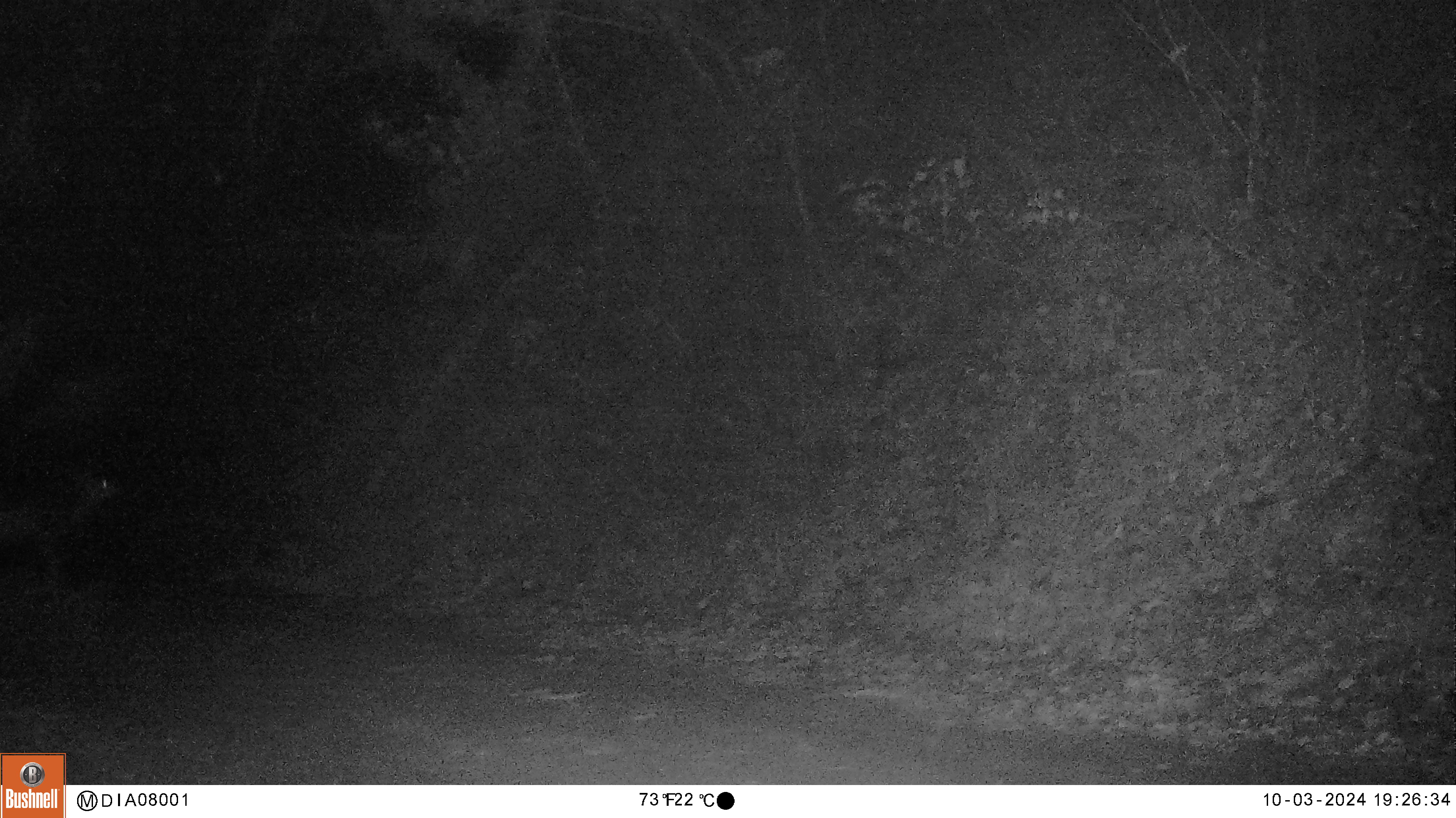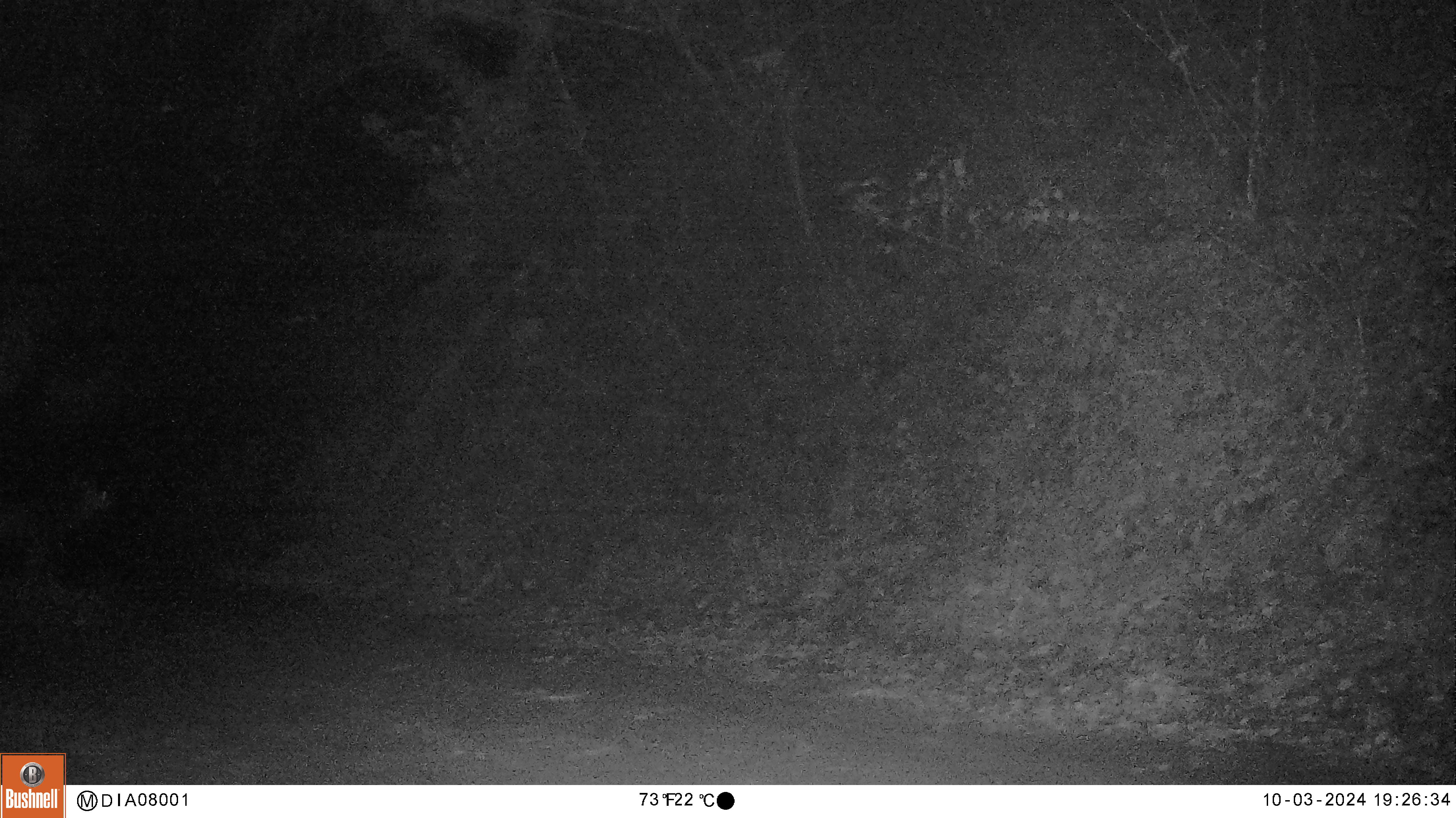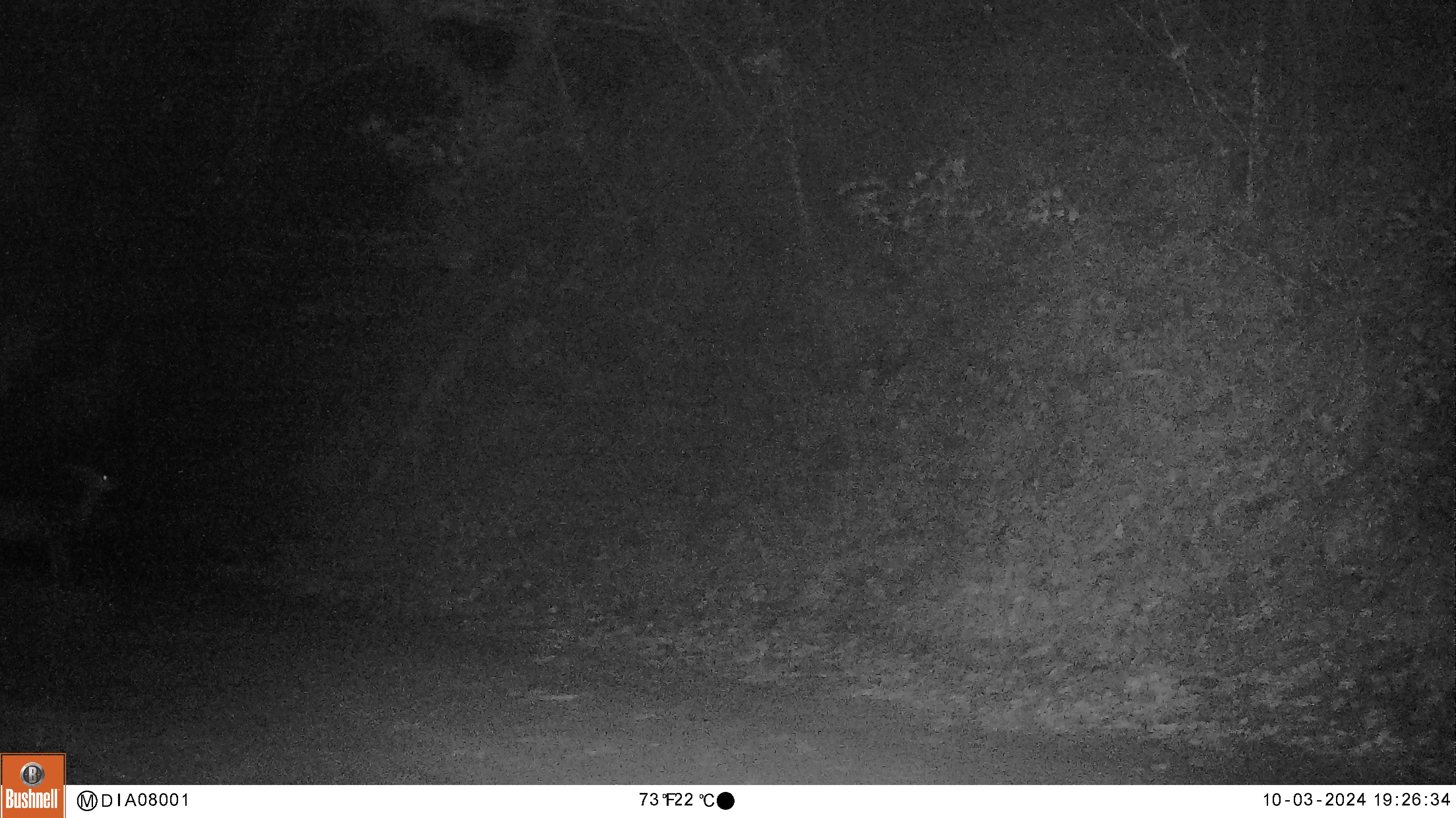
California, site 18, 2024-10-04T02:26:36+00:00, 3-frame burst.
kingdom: Animalia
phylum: Chordata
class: Mammalia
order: Artiodactyla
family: Cervidae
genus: Odocoileus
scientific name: Odocoileus hemionus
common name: mule deer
Mule deer (Odocoileus hemionus).